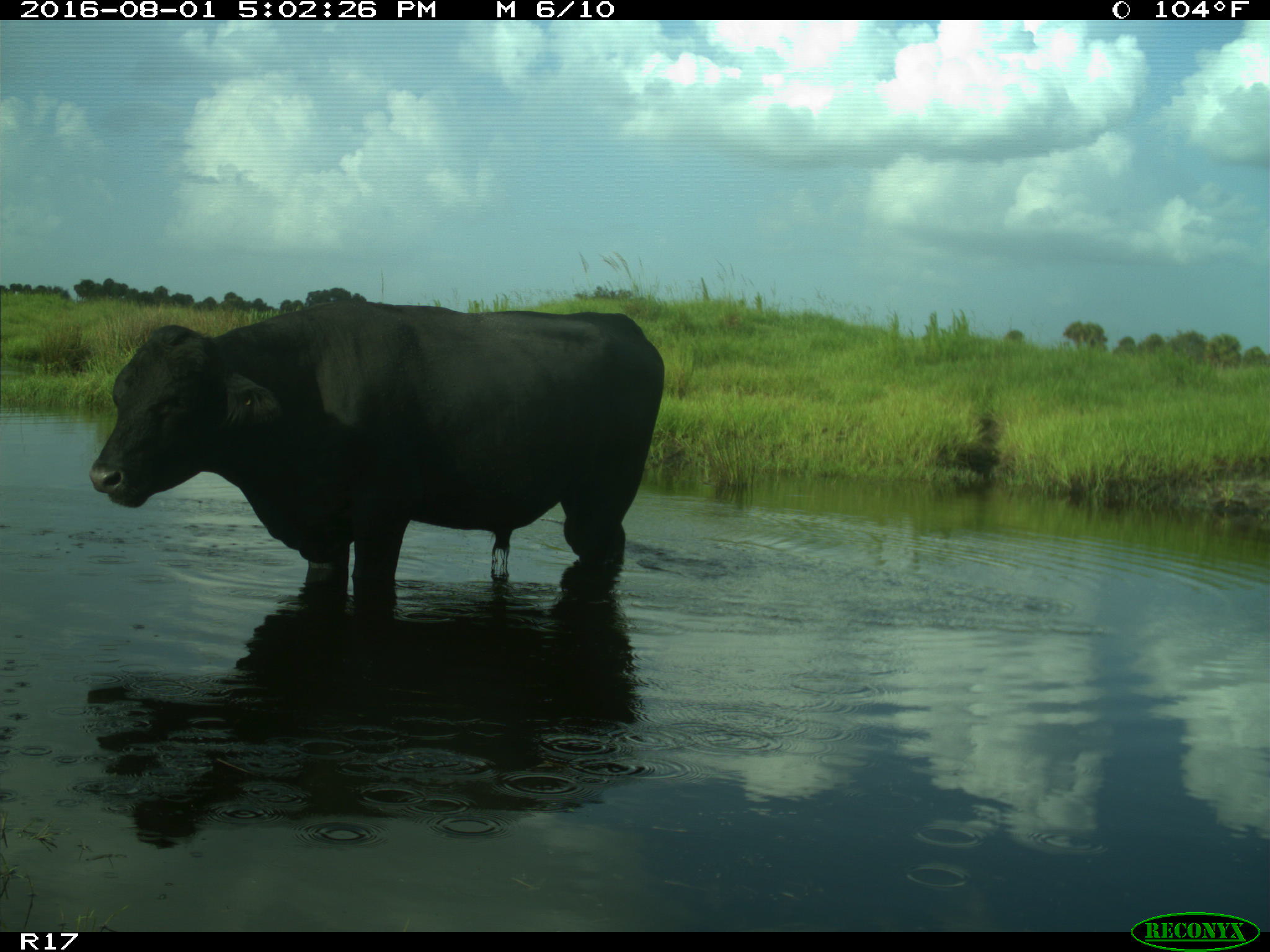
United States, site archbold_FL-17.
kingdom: Animalia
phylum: Chordata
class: Mammalia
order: Artiodactyla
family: Bovidae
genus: Bos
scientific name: Bos taurus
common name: domestic cow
Bos taurus (domestic cow).